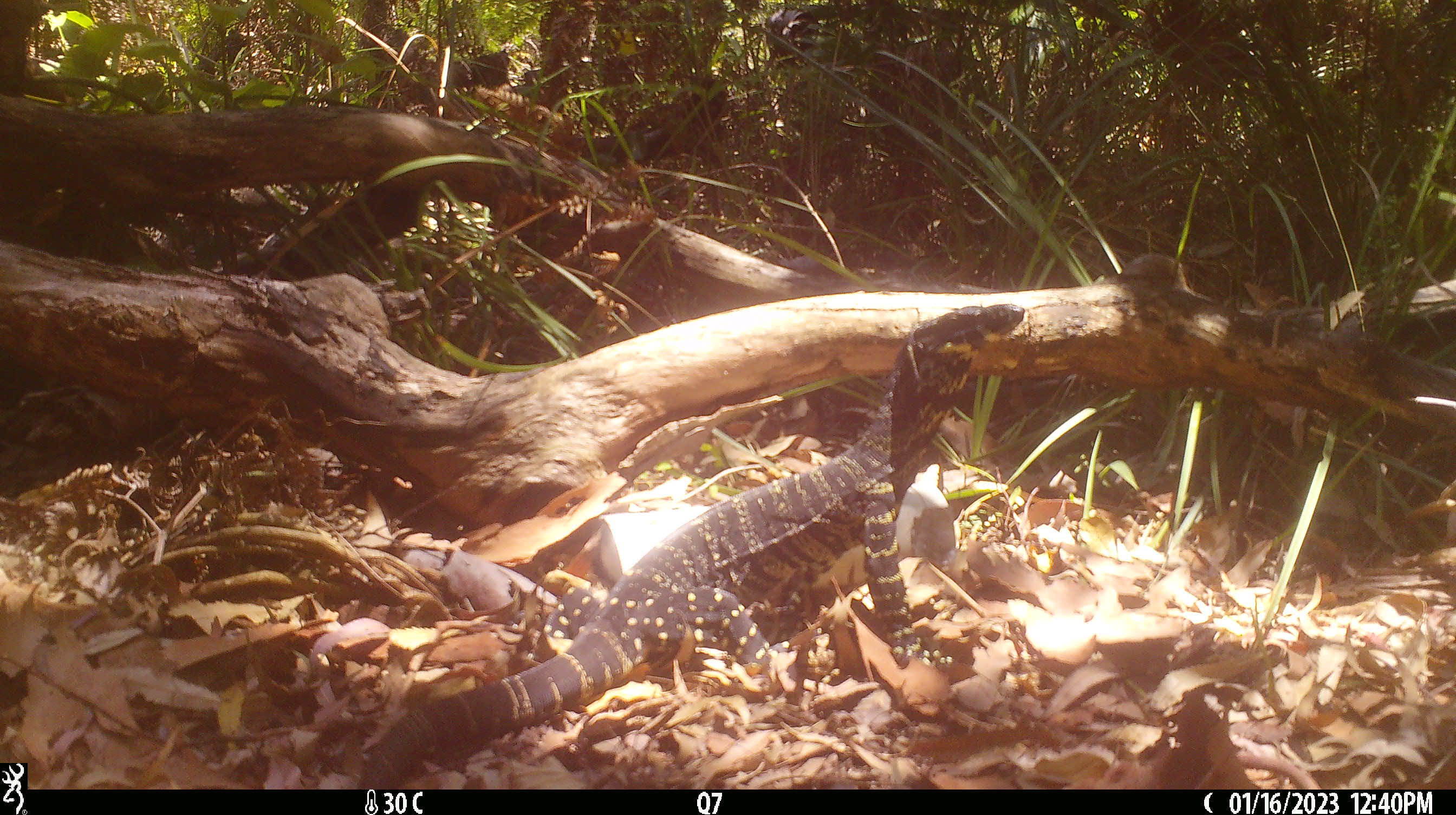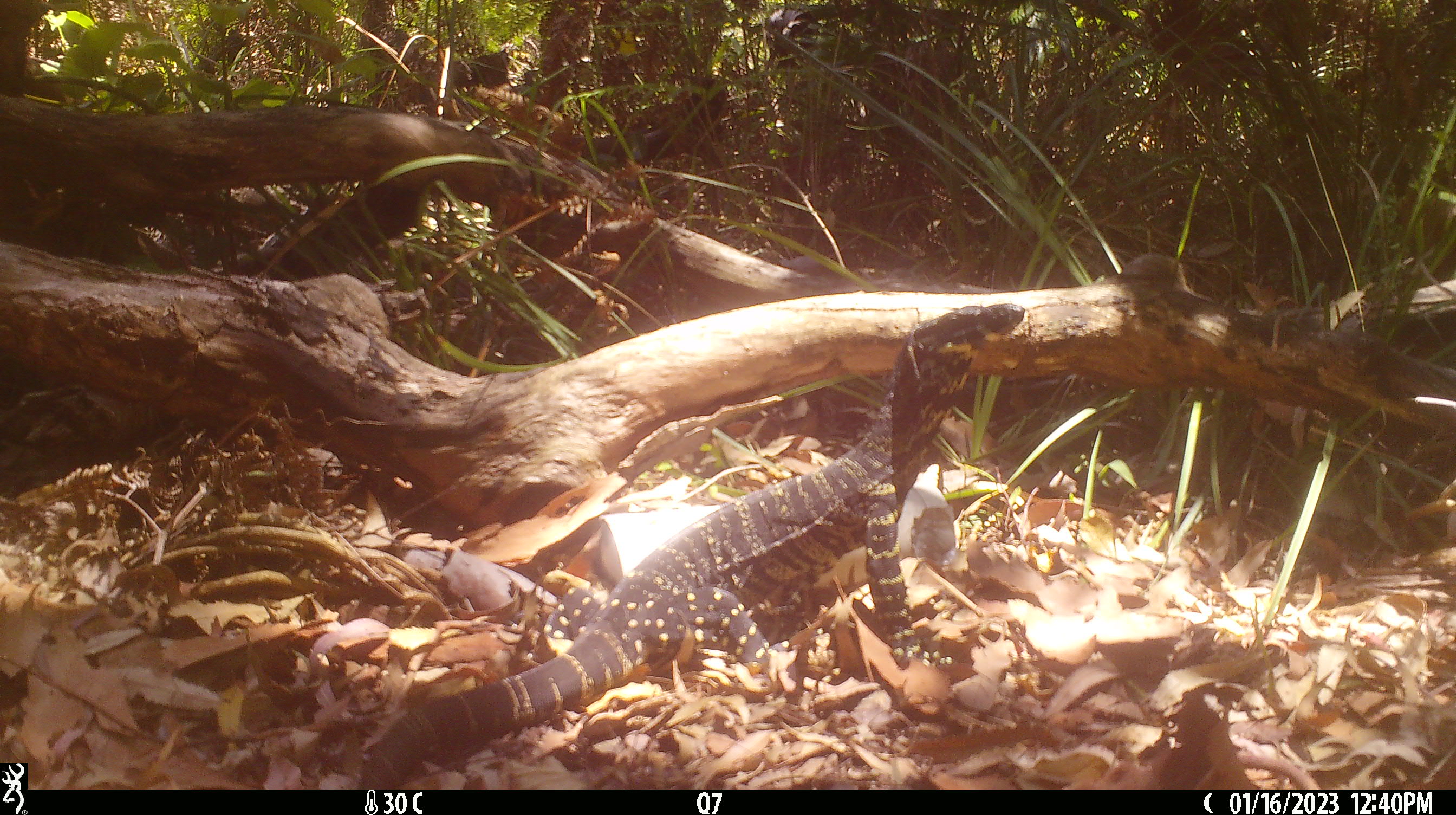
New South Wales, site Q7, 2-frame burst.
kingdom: Animalia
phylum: Chordata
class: Reptilia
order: Squamata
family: Varanidae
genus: Varanus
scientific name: Varanus varius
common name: lace monitor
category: goanna